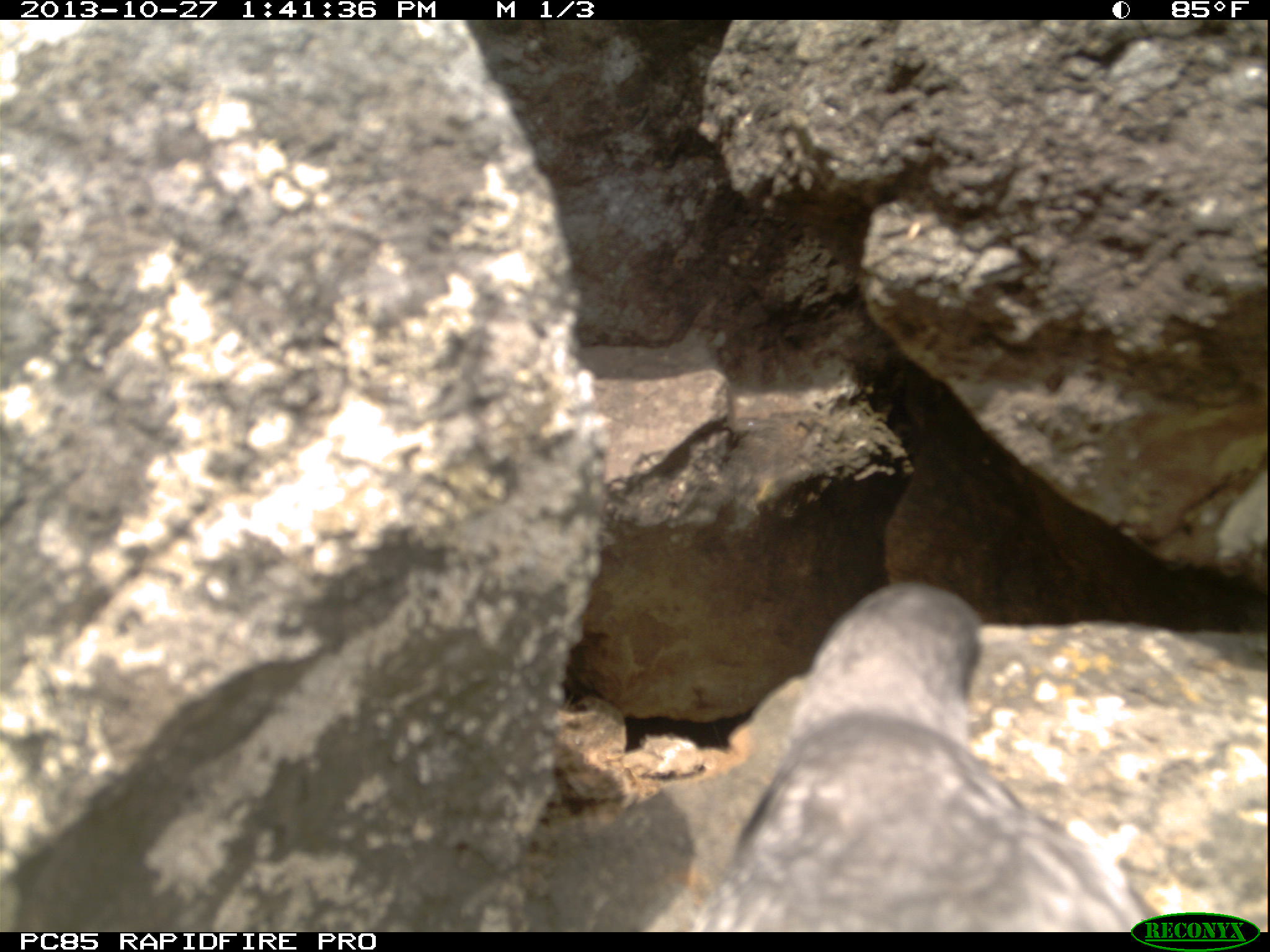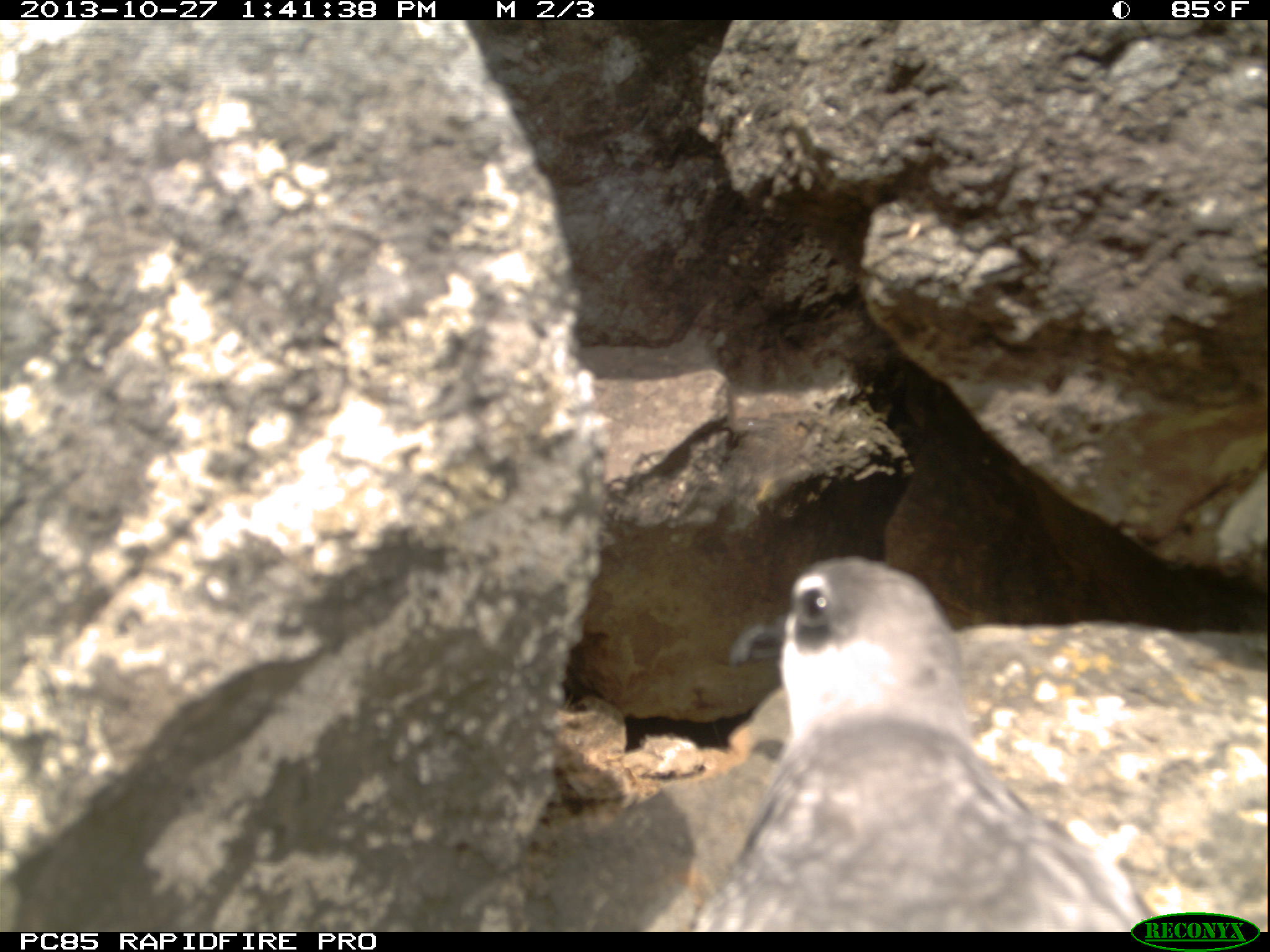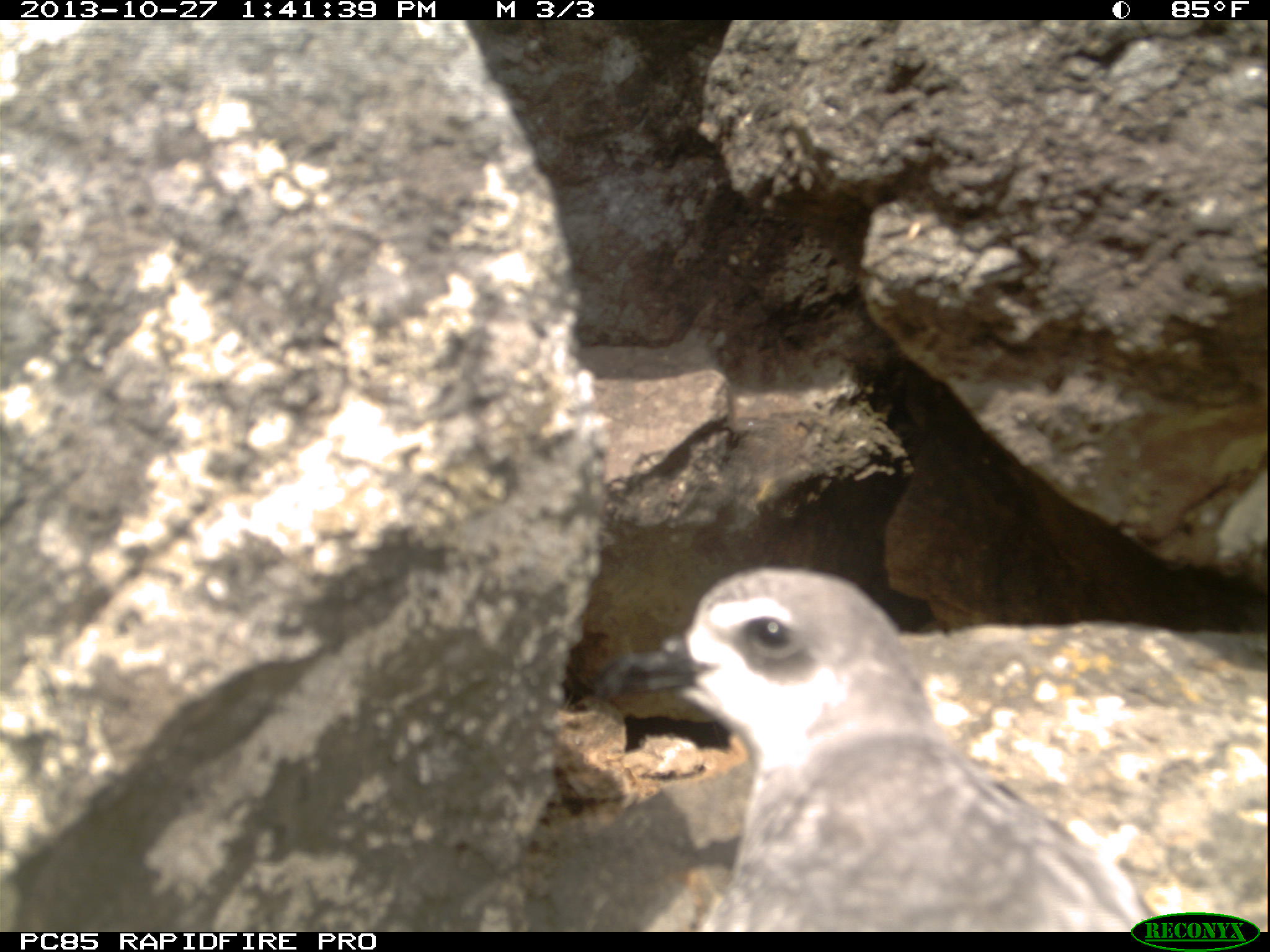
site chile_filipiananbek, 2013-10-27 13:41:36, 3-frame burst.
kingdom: Animalia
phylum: Chordata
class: Aves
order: Procellariiformes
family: Procellariidae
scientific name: Procellariidae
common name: petrel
Petrel (Procellariidae).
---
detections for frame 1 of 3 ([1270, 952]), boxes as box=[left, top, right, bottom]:
petrel: box=[621, 577, 1165, 930]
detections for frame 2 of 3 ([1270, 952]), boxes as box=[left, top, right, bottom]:
petrel: box=[669, 555, 1160, 925]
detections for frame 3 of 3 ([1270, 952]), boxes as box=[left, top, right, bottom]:
petrel: box=[589, 565, 1159, 930]